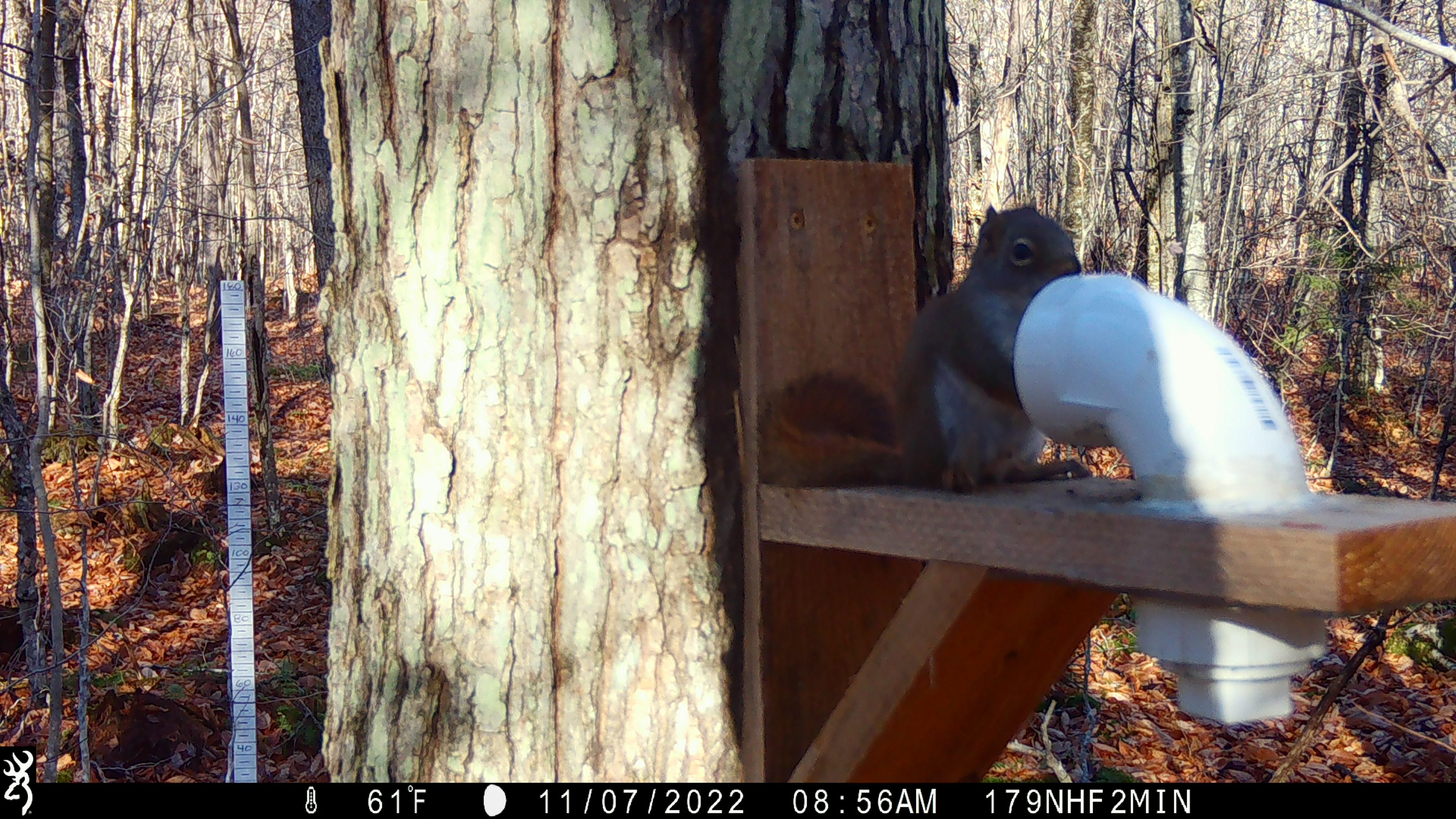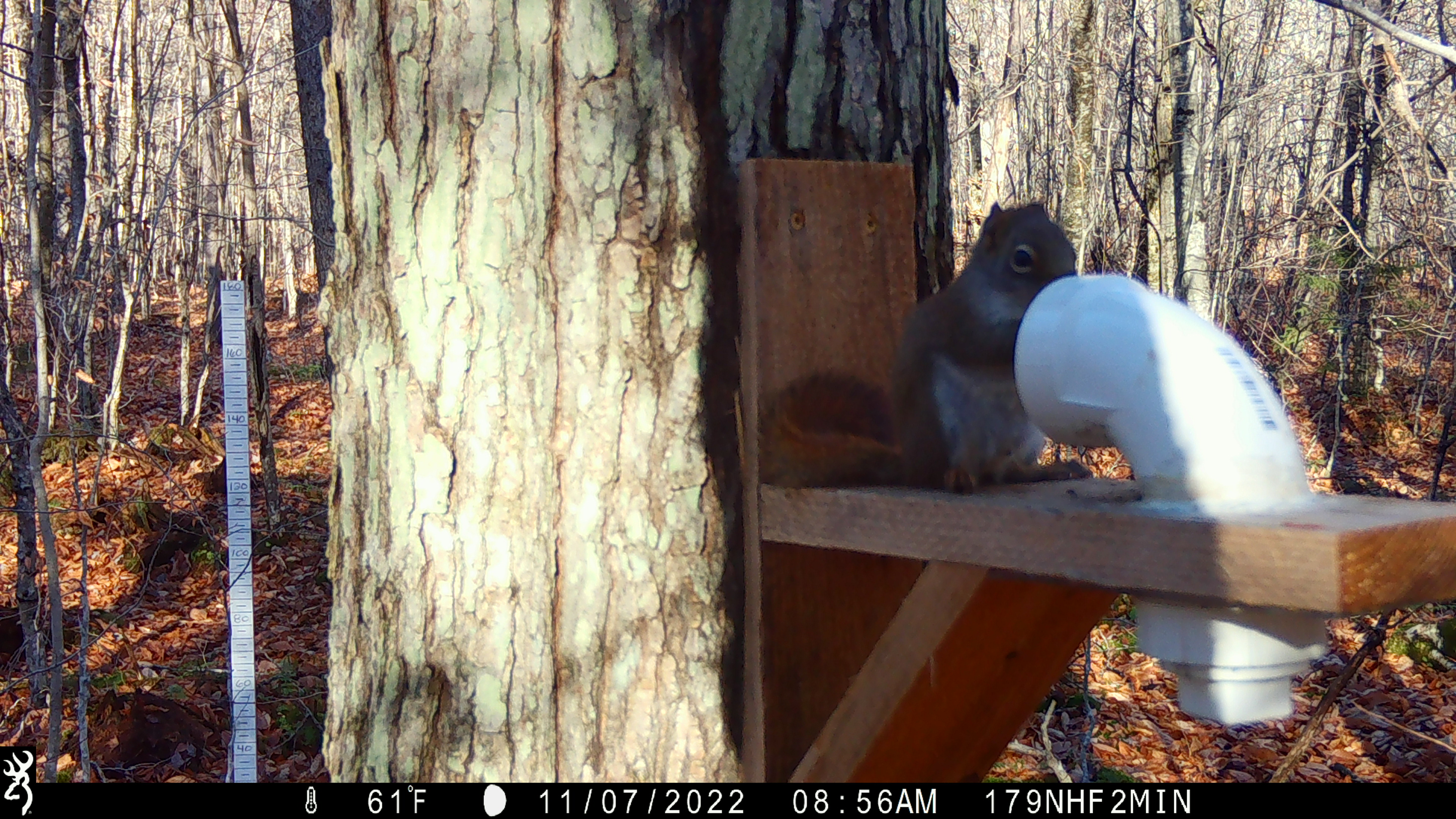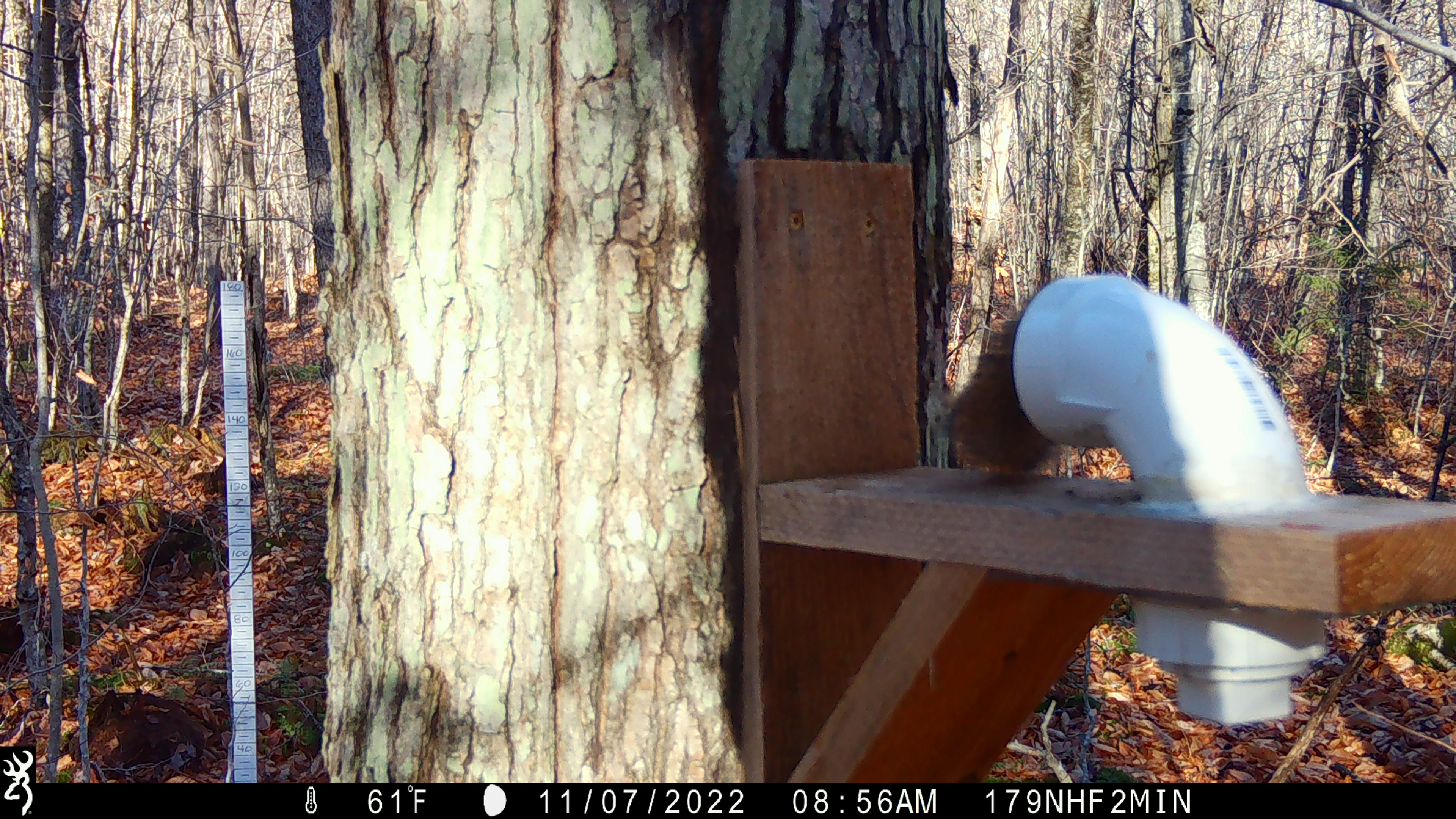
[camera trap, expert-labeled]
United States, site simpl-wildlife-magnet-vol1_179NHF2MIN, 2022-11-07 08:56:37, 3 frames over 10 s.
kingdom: Animalia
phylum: Chordata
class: Mammalia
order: Rodentia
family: Sciuridae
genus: Tamiasciurus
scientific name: Tamiasciurus hudsonicus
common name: red squirrel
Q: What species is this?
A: Red squirrel (Tamiasciurus hudsonicus).